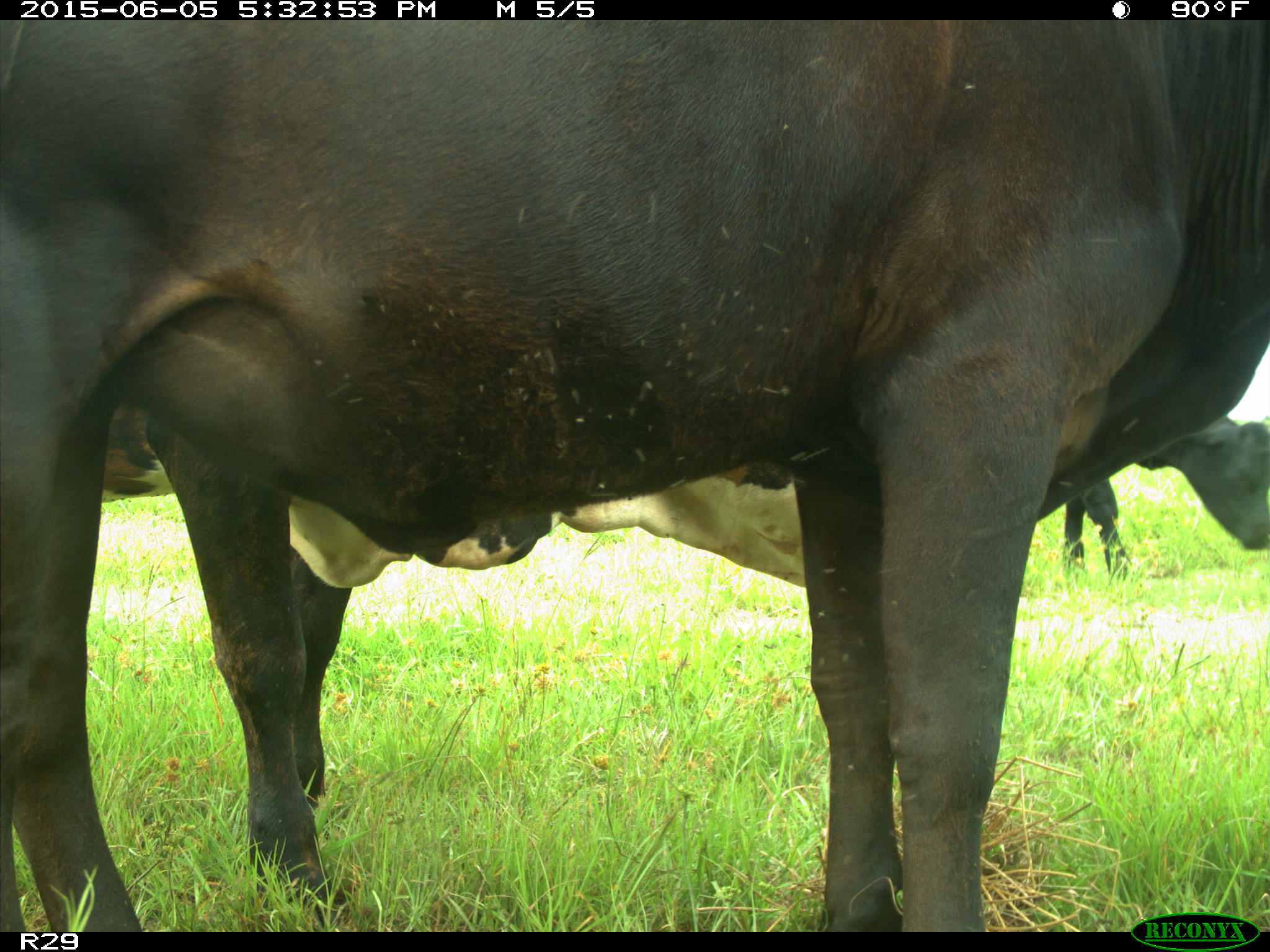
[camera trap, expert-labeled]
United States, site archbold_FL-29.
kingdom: Animalia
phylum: Chordata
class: Mammalia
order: Artiodactyla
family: Bovidae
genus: Bos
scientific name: Bos taurus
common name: domestic cow